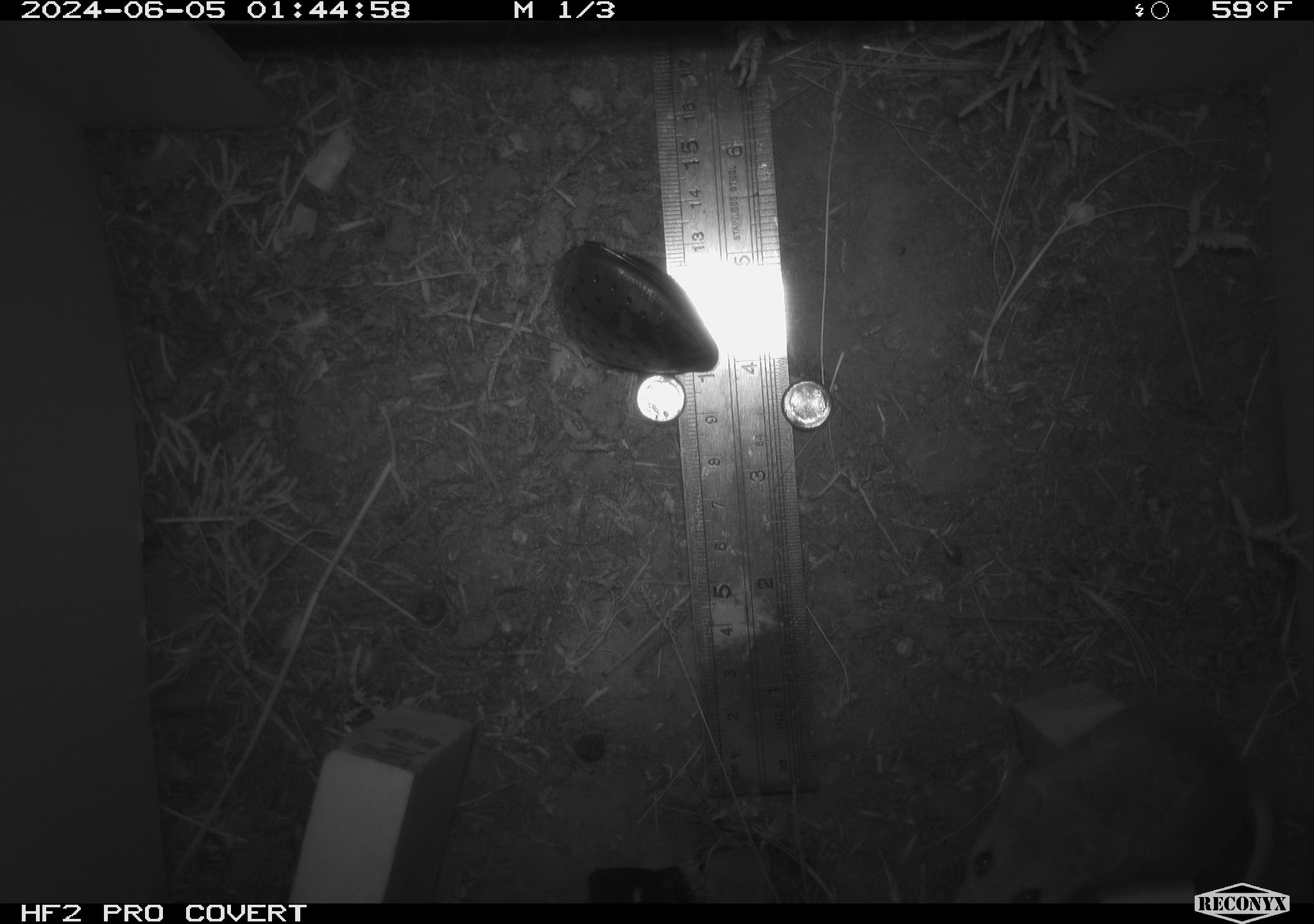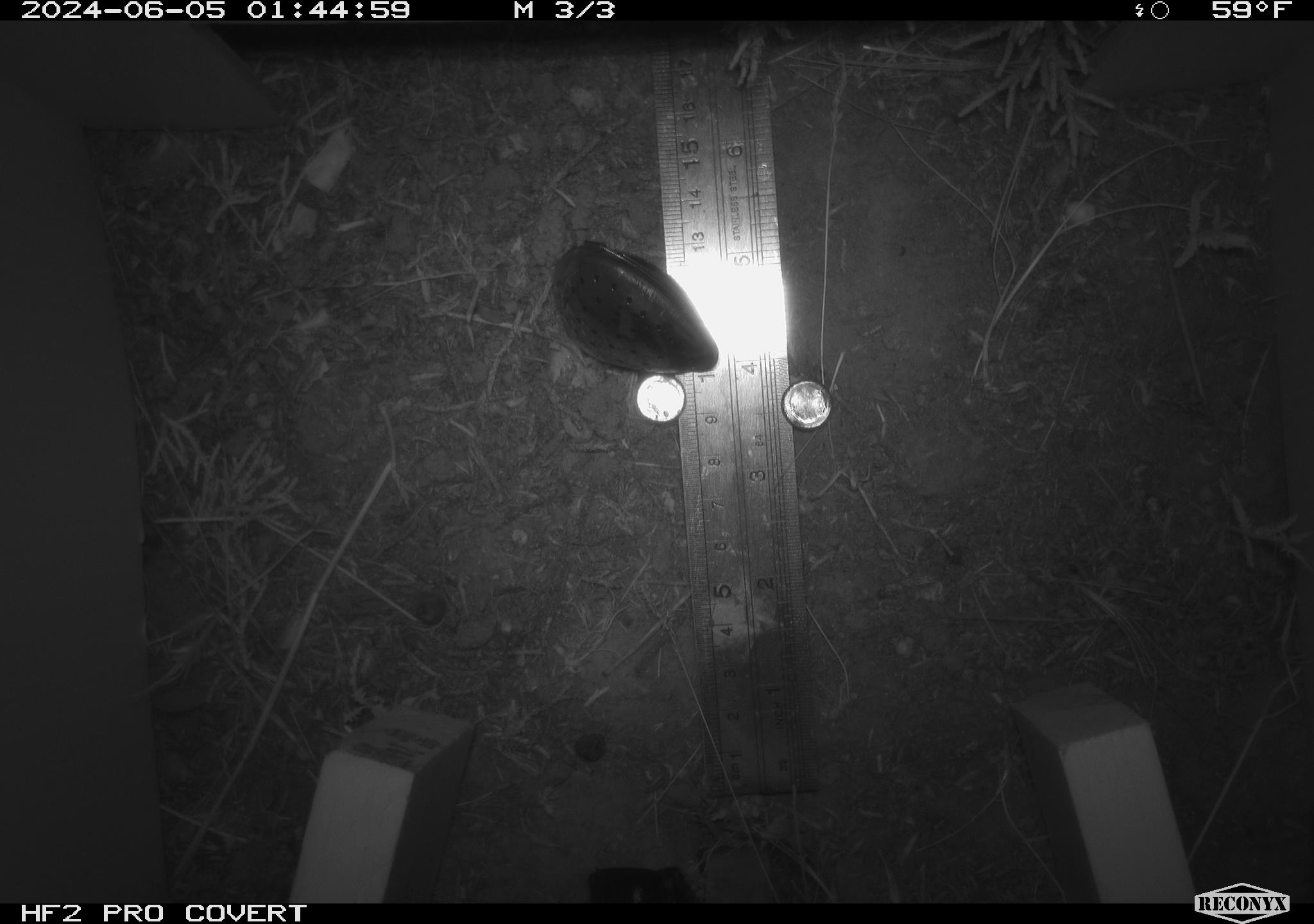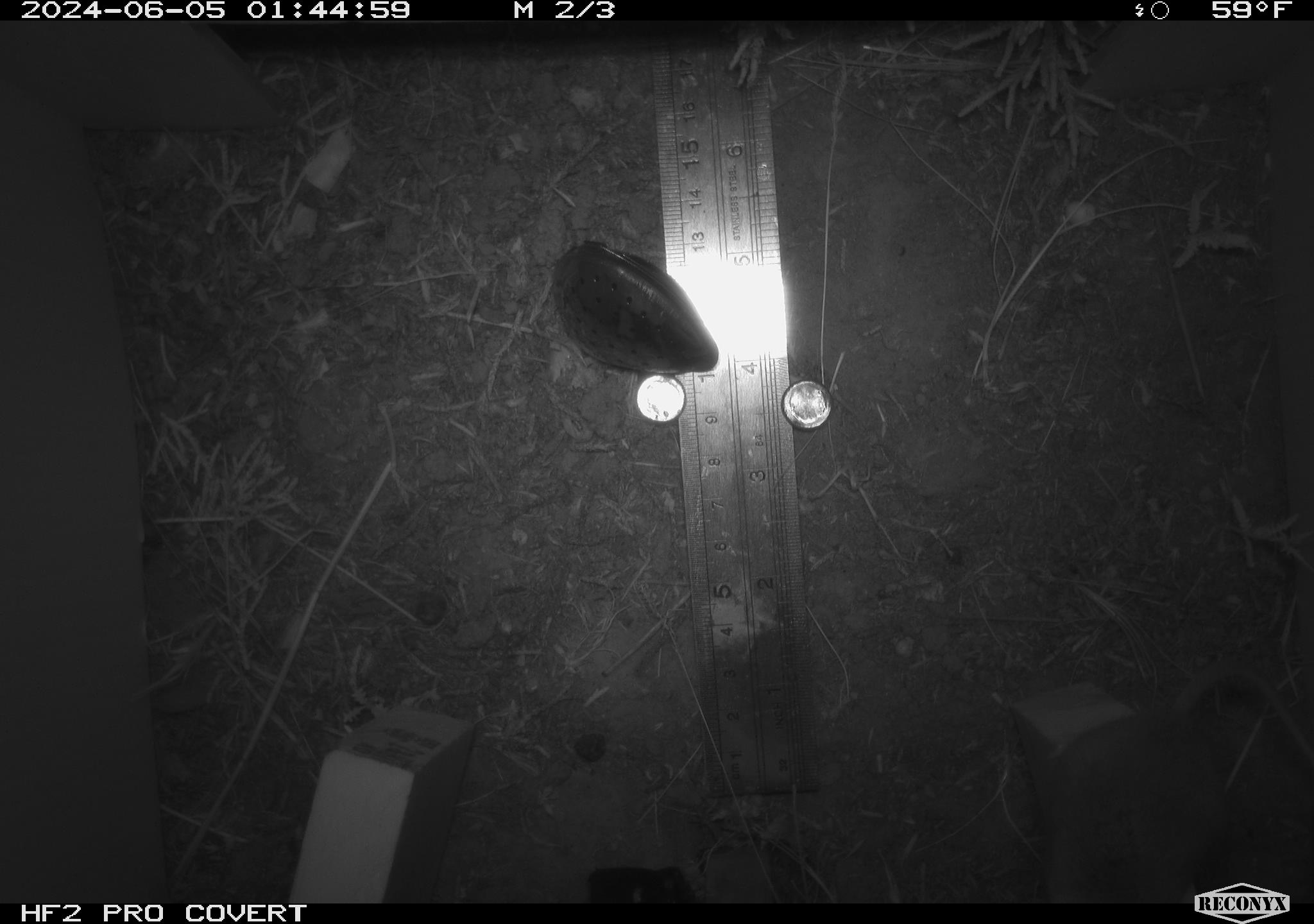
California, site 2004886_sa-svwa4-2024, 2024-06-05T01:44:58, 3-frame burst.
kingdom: Animalia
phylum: Chordata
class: Mammalia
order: Rodentia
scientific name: Rodentia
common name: mouse species